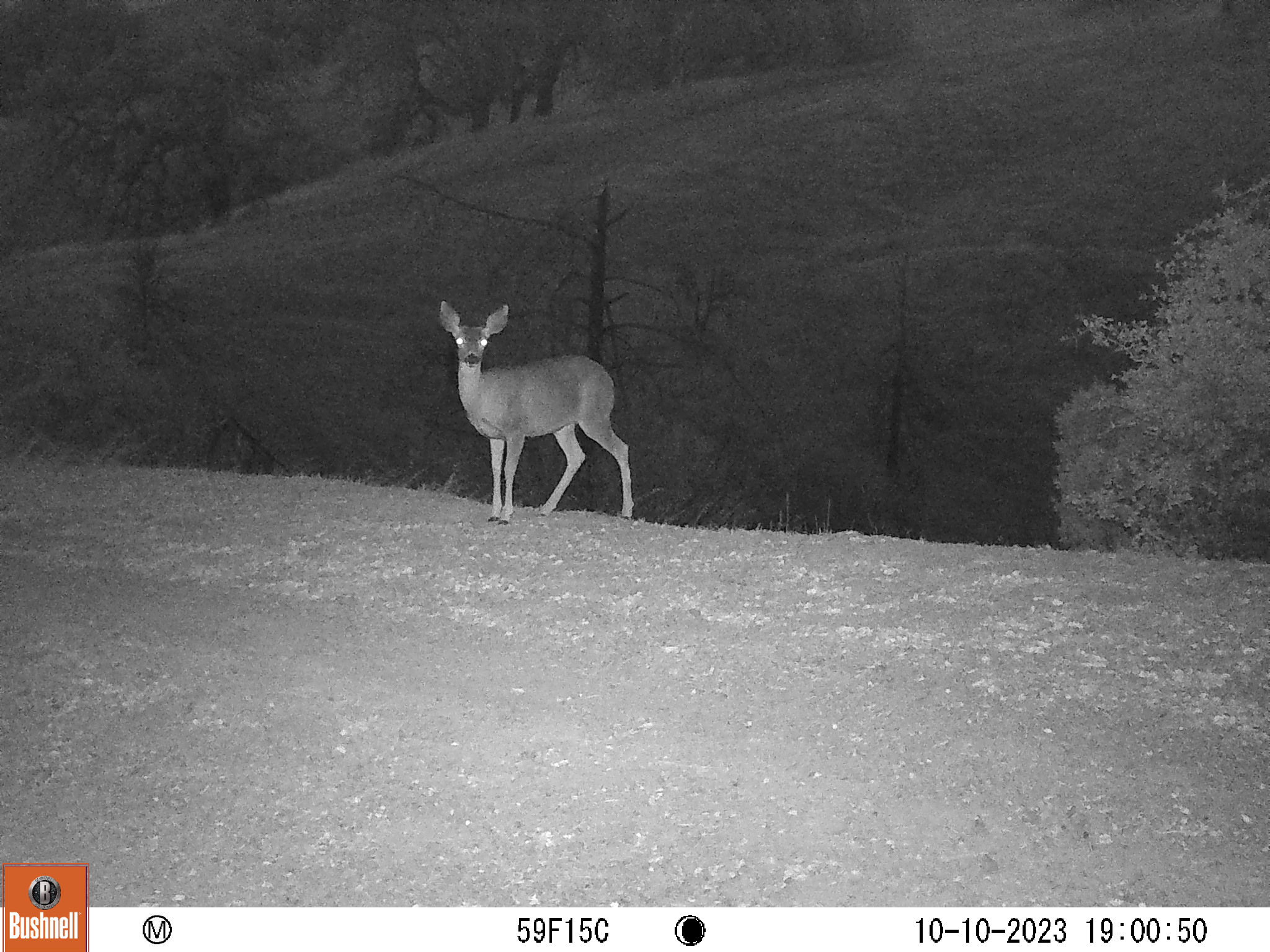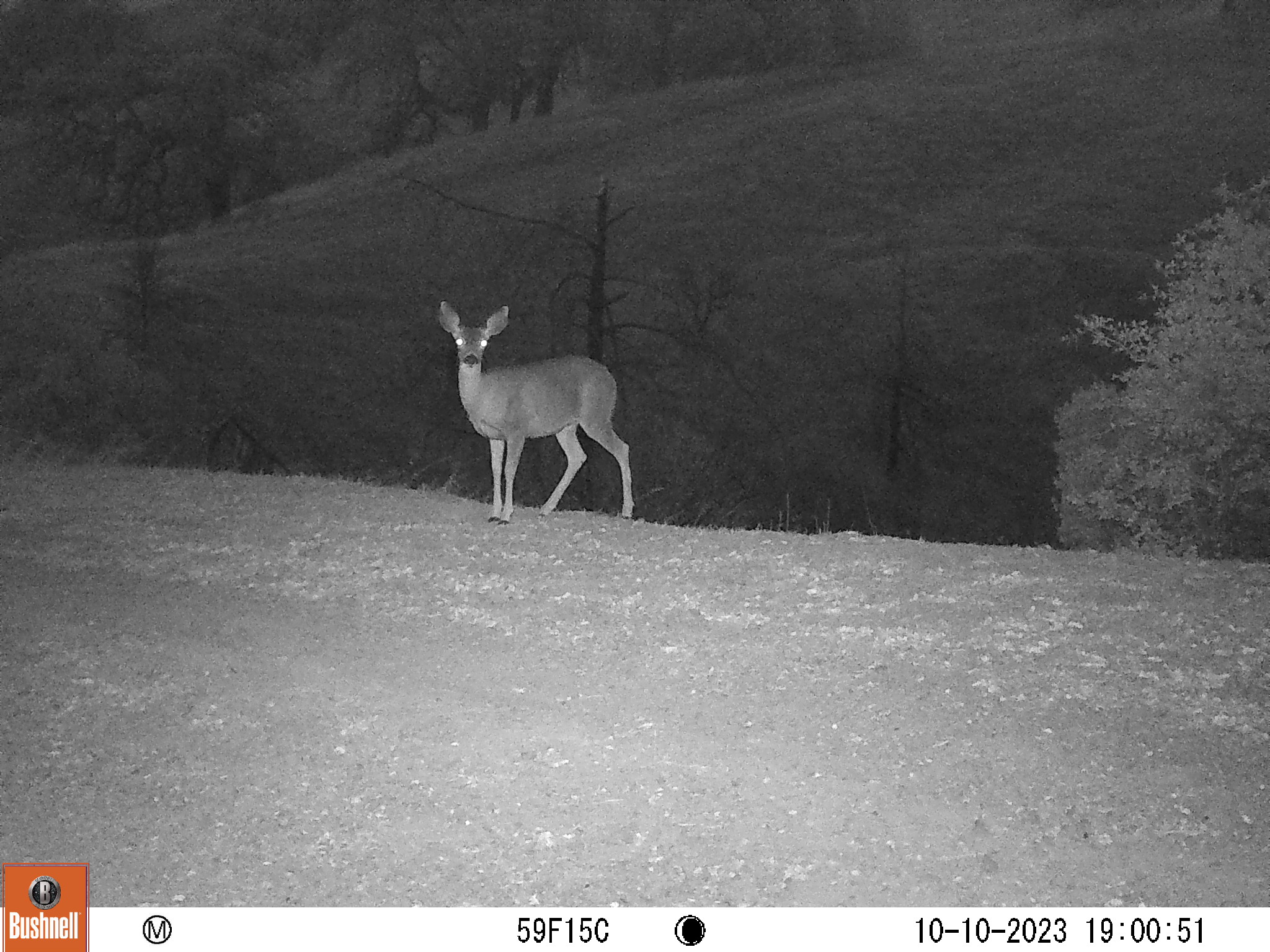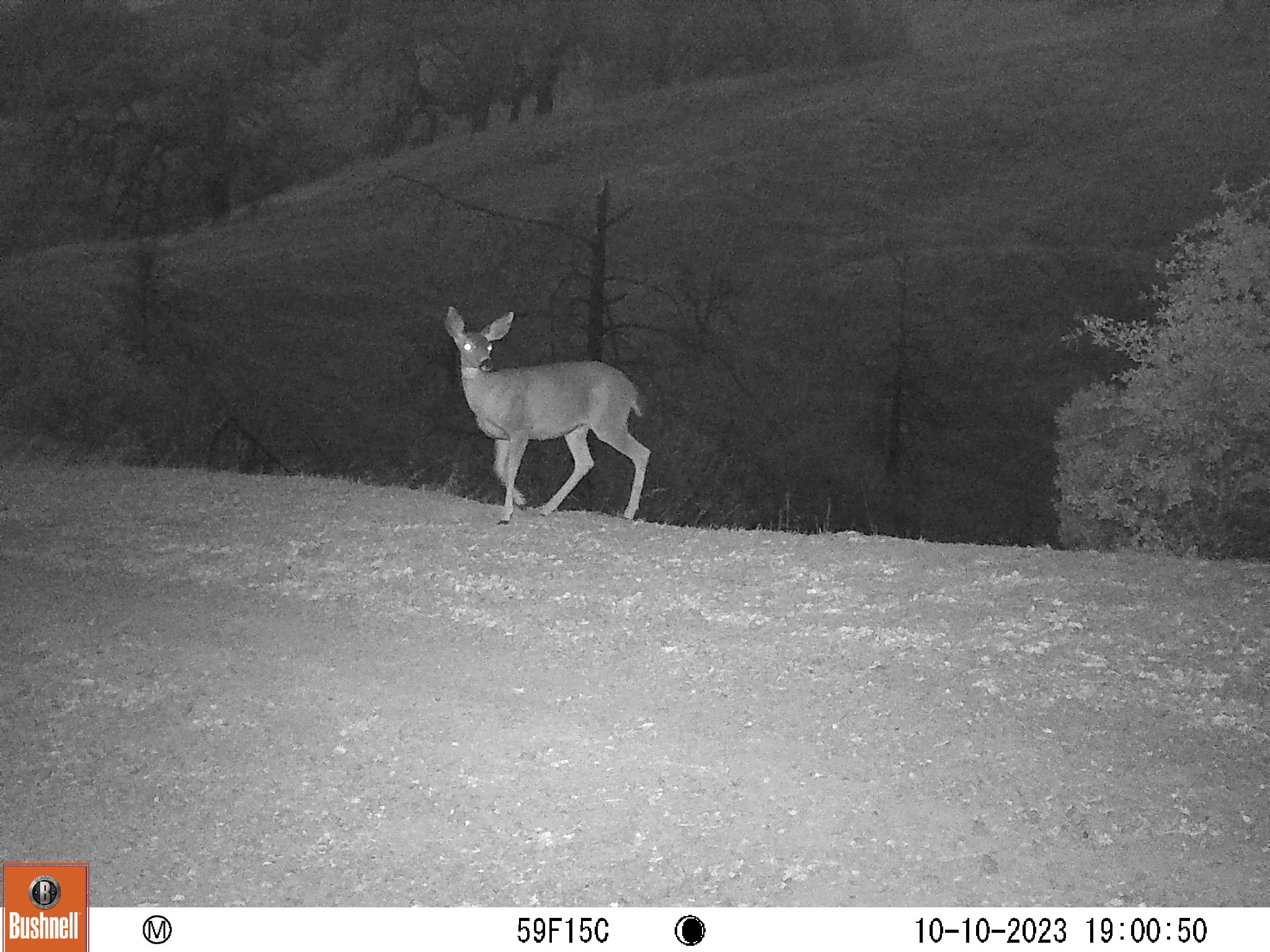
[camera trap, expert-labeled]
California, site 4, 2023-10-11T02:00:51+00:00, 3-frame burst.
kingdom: Animalia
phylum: Chordata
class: Mammalia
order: Artiodactyla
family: Cervidae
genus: Odocoileus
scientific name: Odocoileus hemionus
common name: mule deer